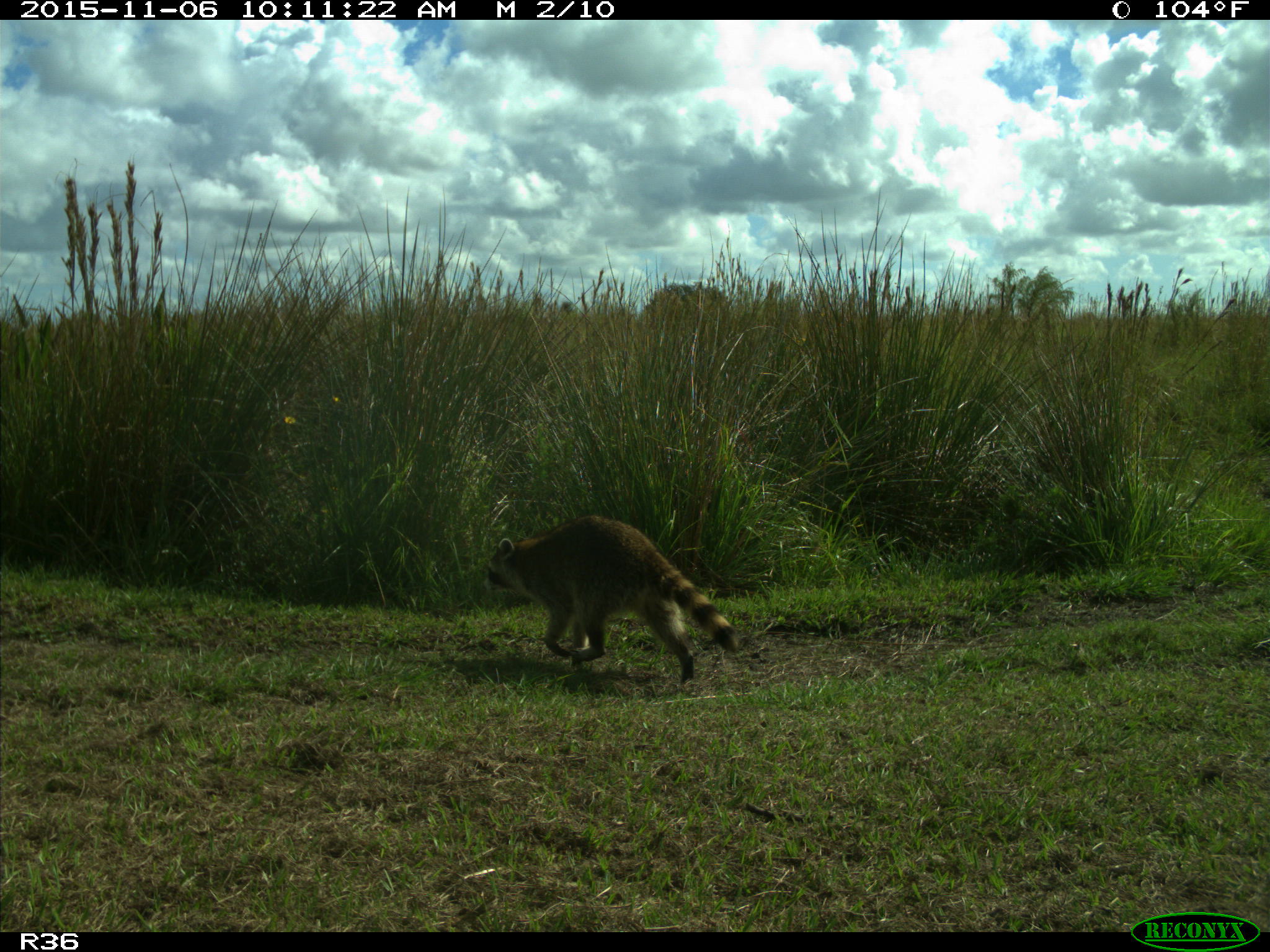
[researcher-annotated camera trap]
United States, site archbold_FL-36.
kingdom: Animalia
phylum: Chordata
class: Mammalia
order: Carnivora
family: Procyonidae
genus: Procyon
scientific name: Procyon lotor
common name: common raccoon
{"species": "Procyon lotor (common raccoon)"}